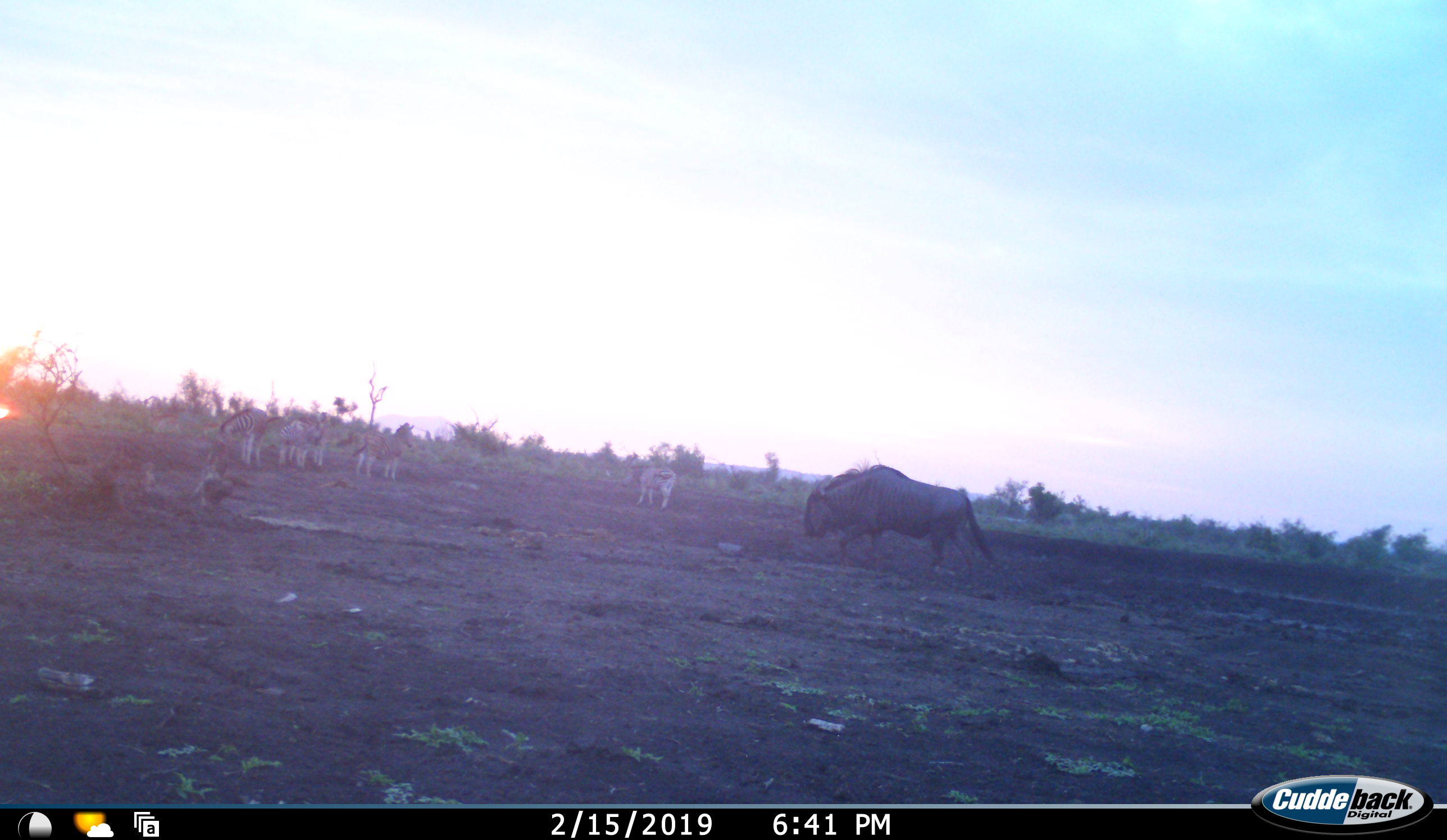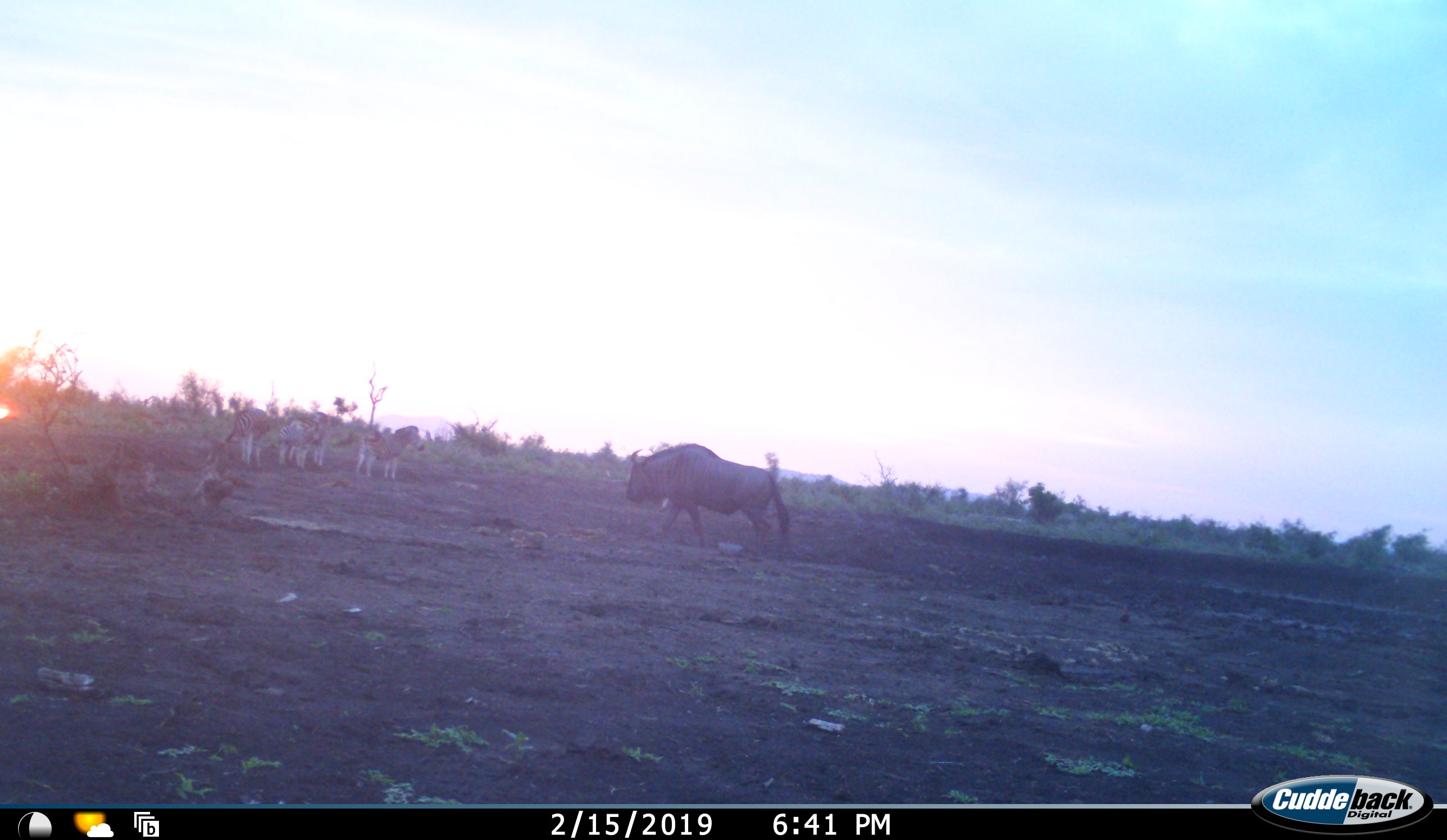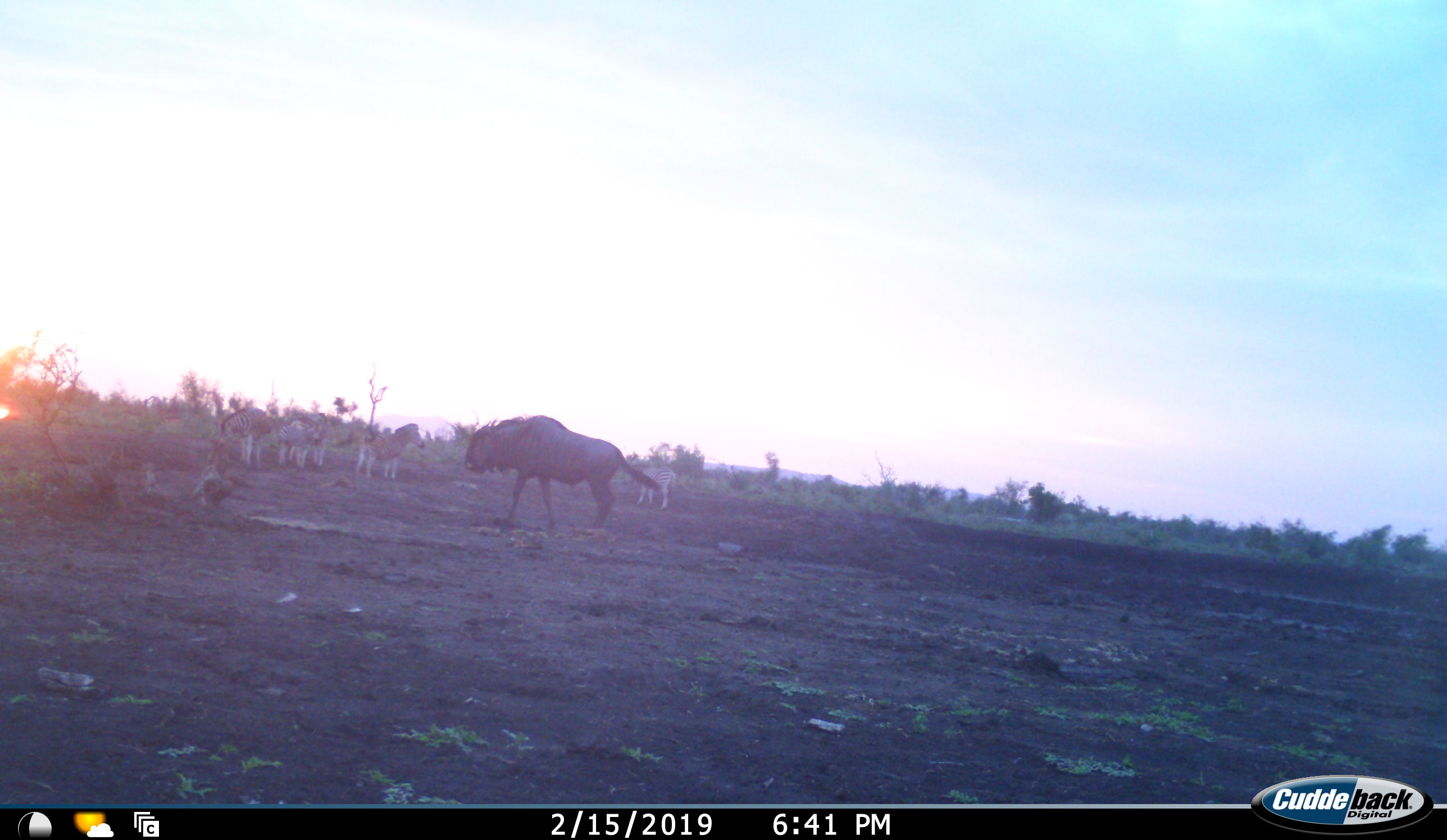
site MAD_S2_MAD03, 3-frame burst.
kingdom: Animalia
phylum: Chordata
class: Mammalia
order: Artiodactyla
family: Bovidae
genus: Connochaetes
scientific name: Connochaetes taurinus taurinus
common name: blue wildebeest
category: wildebeestblue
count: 1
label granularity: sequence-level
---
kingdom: Animalia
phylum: Chordata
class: Mammalia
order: Perissodactyla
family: Equidae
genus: Equus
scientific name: Equus quagga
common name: plains zebra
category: zebraplains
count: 5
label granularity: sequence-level